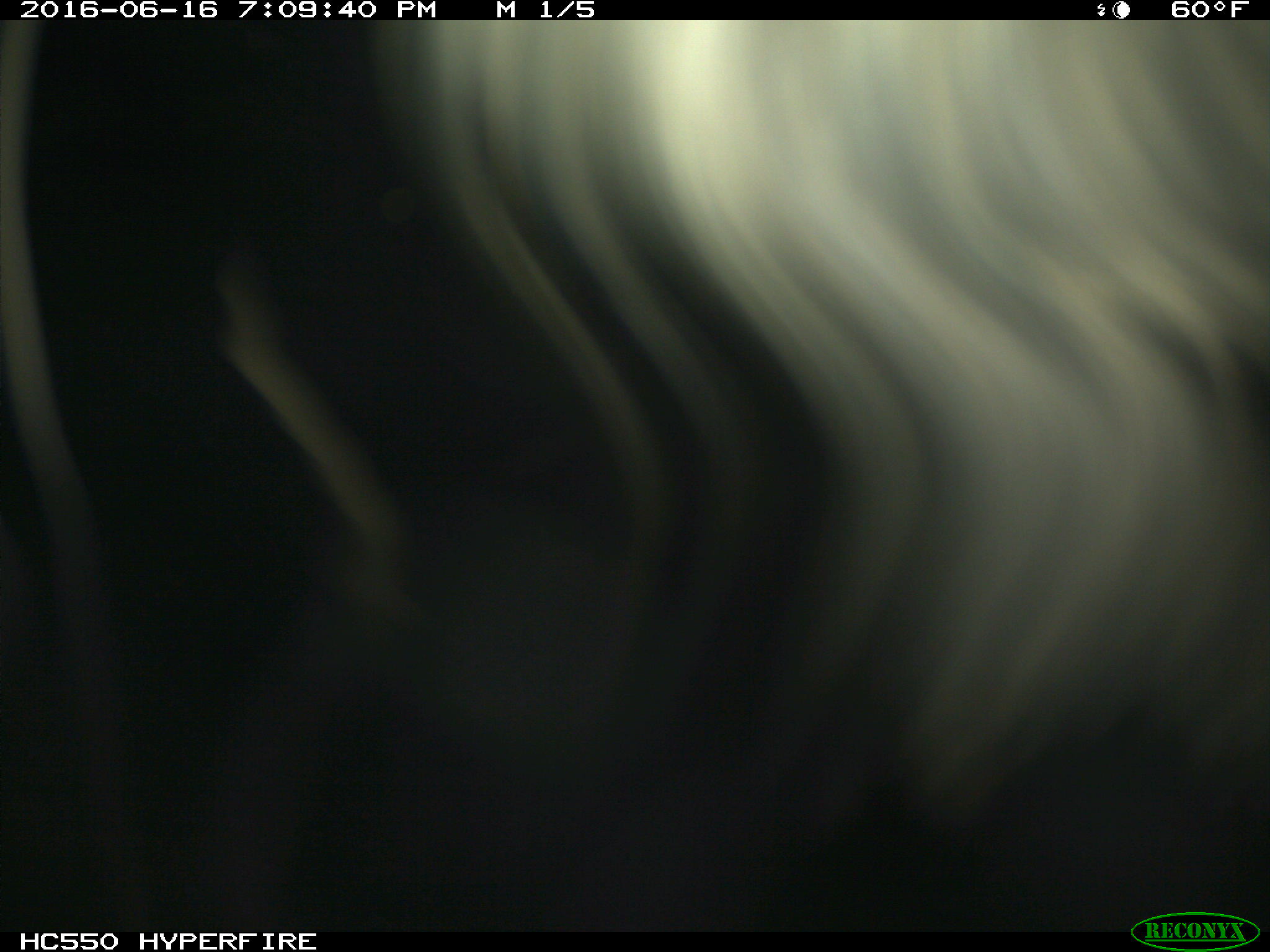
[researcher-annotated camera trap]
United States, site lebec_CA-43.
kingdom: Animalia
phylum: Chordata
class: Mammalia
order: Artiodactyla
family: Bovidae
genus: Bos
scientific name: Bos taurus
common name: domestic cow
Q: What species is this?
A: Bos taurus (domestic cow).